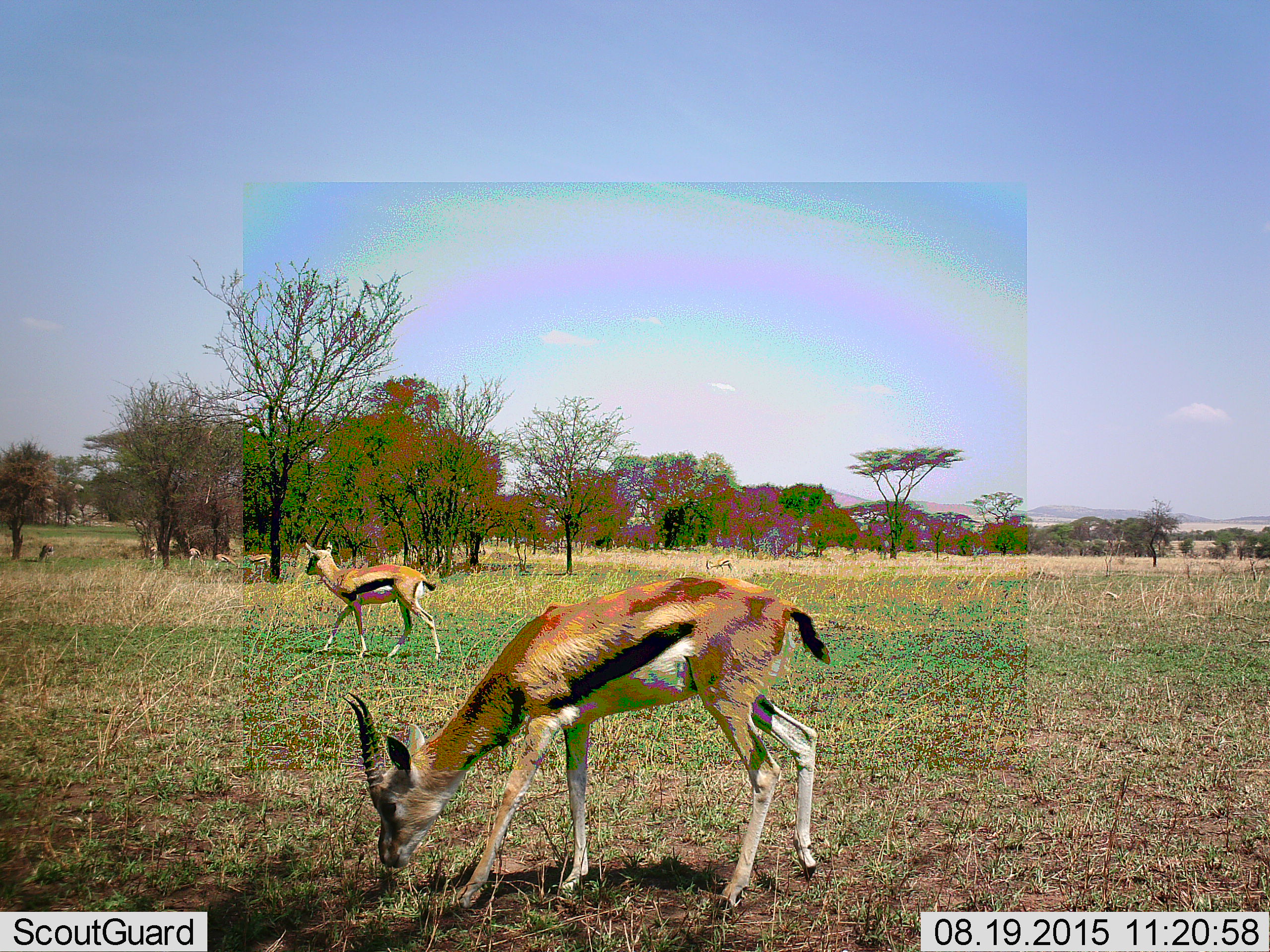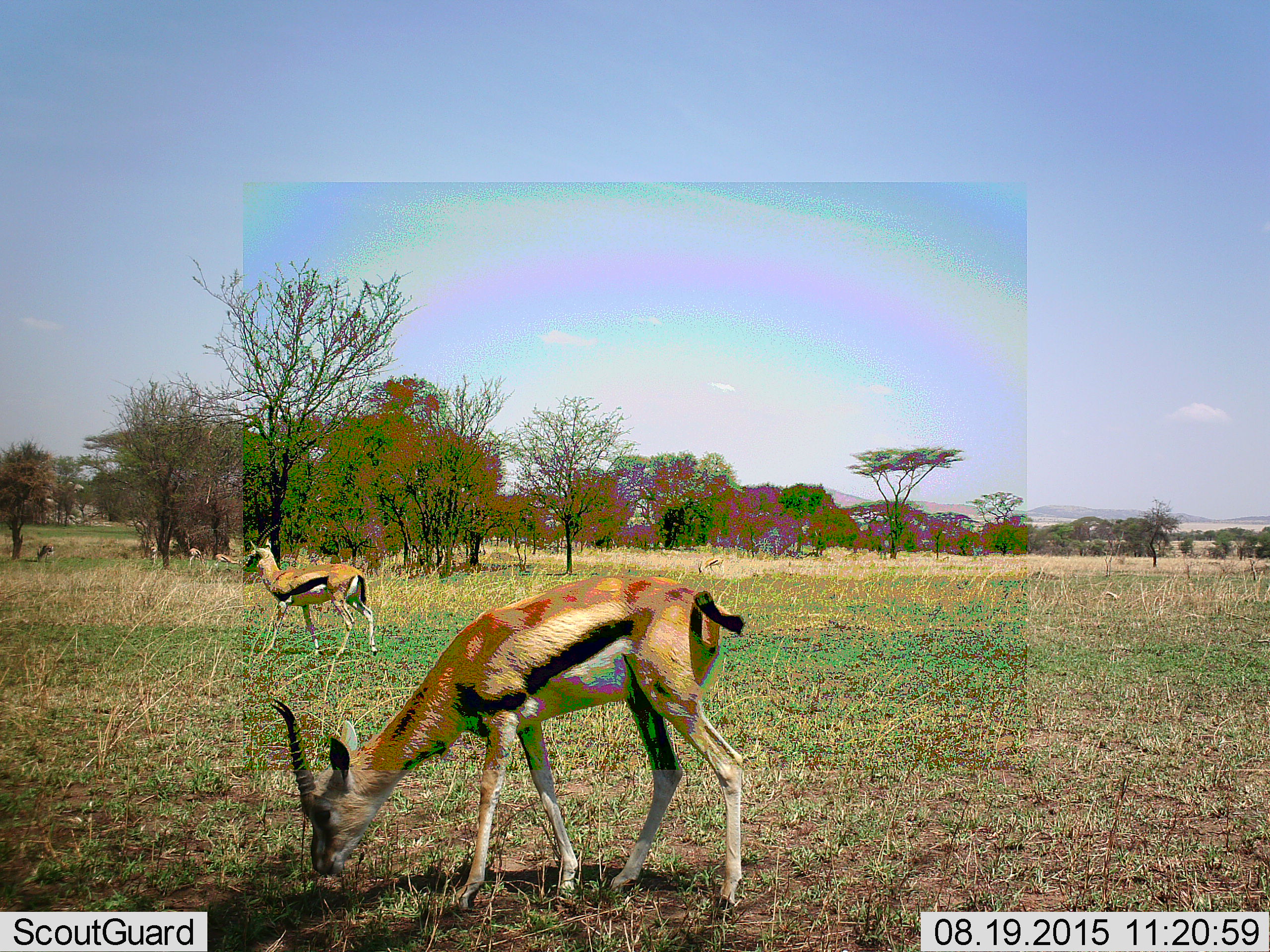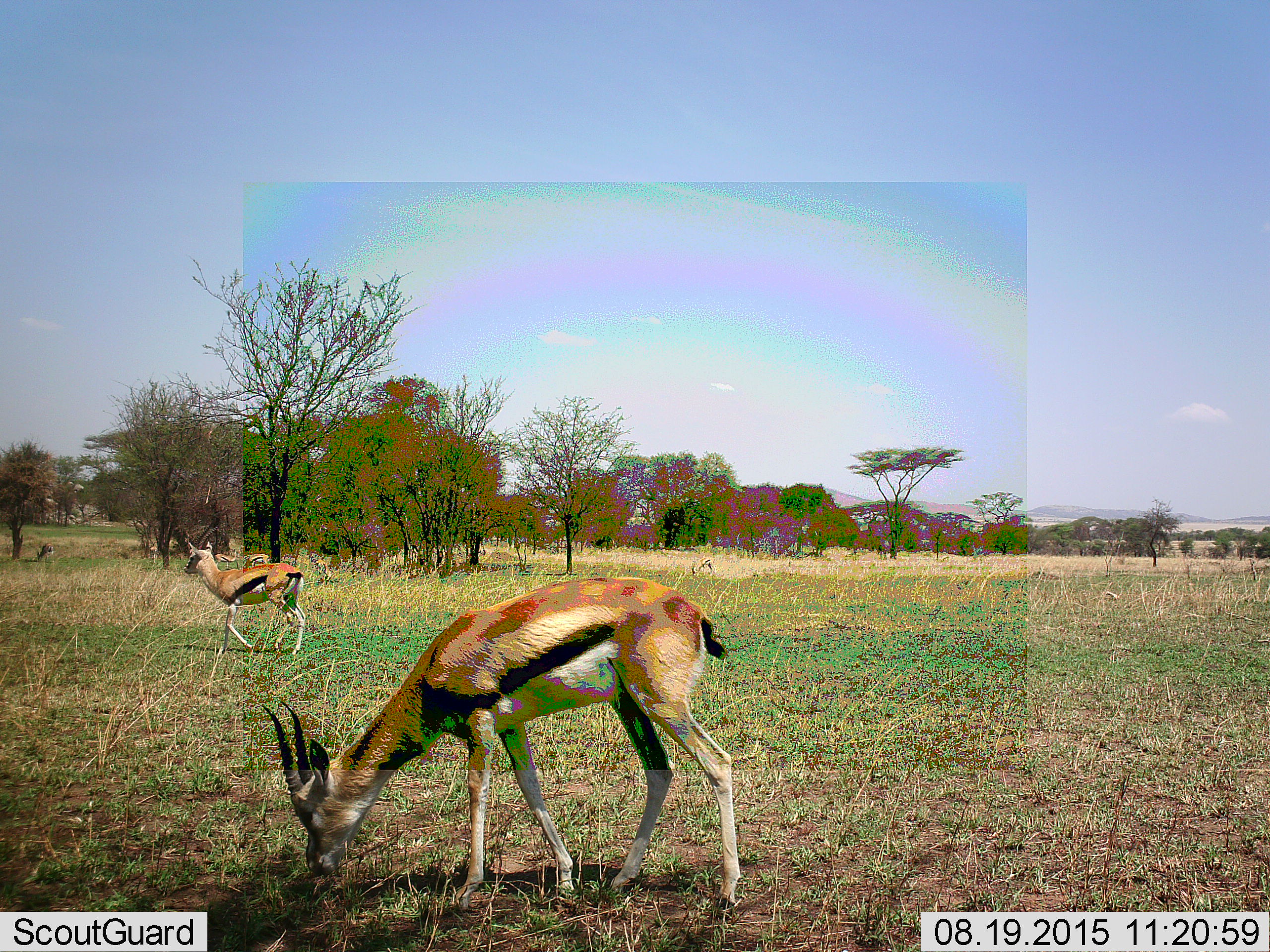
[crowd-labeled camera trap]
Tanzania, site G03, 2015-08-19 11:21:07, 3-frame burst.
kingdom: Animalia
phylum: Chordata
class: Mammalia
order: Artiodactyla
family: Bovidae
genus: Eudorcas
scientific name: Eudorcas thomsonii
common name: thomson's gazelle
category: gazellethomsons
Gazellethomsons (thomson's gazelle) (Eudorcas thomsonii), count 8. Behavior (volunteer vote fractions): standing 36%, resting 0%, moving 71%, interacting 0%. Young present (vote fraction): 0%. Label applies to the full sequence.